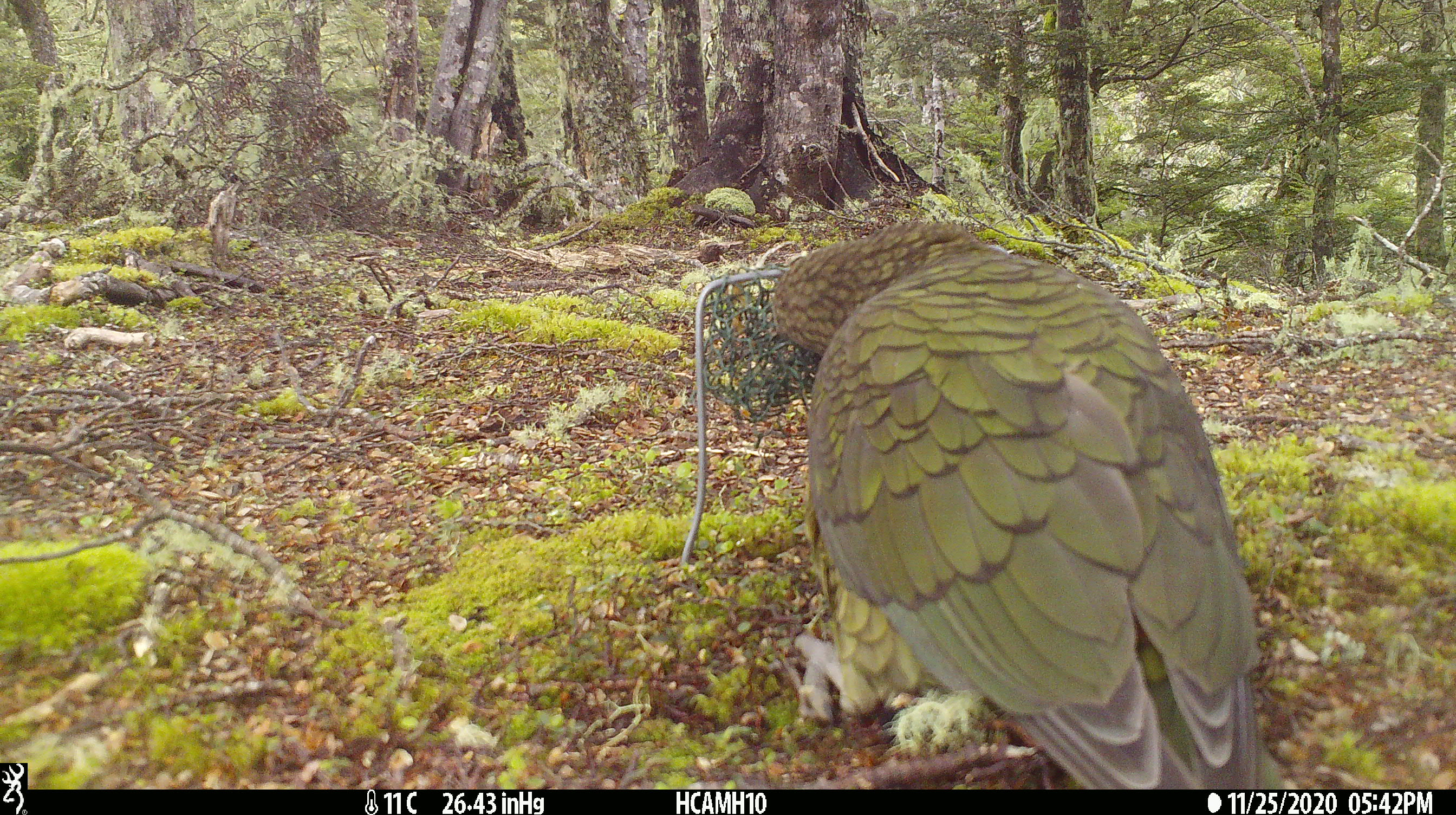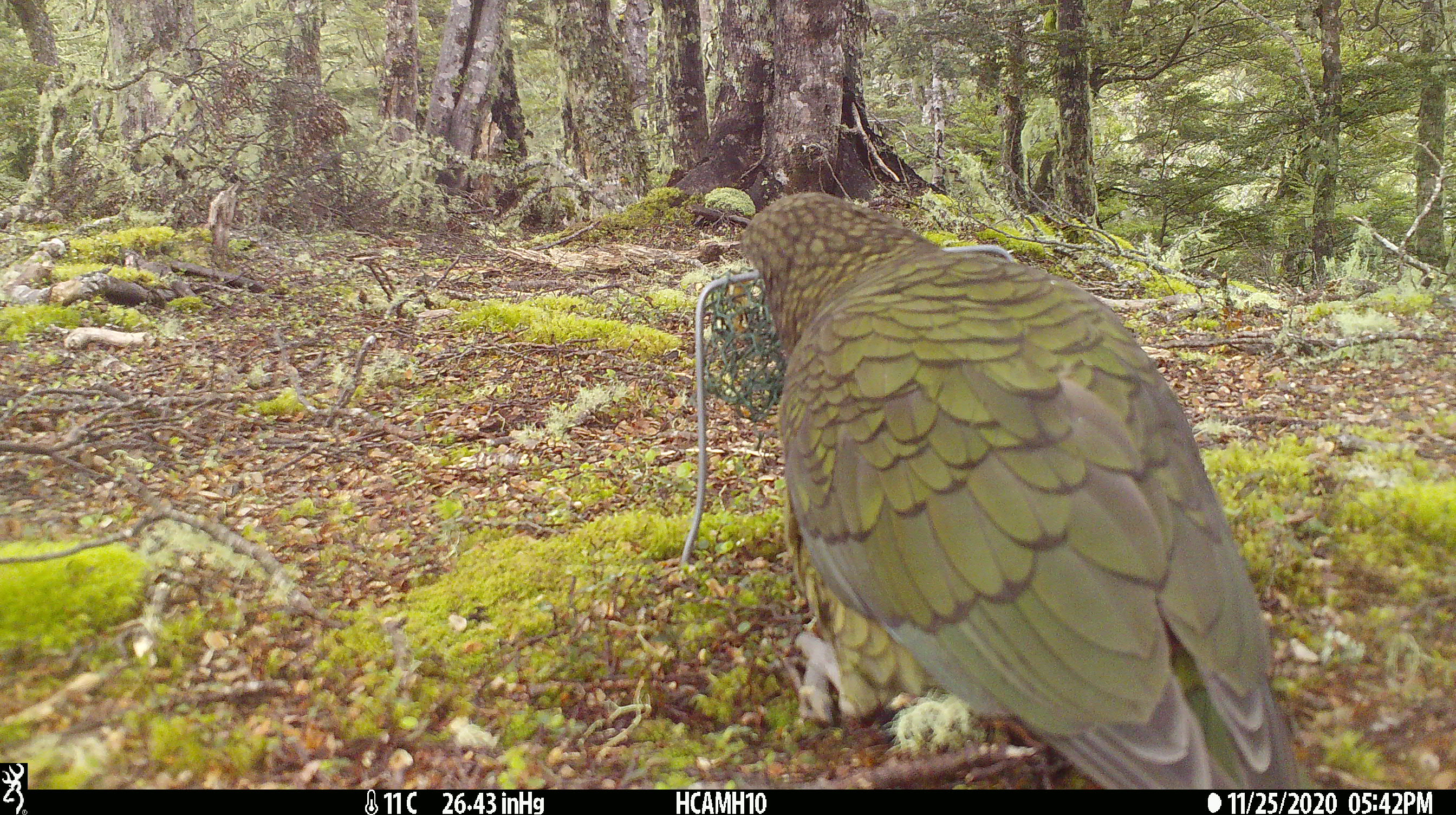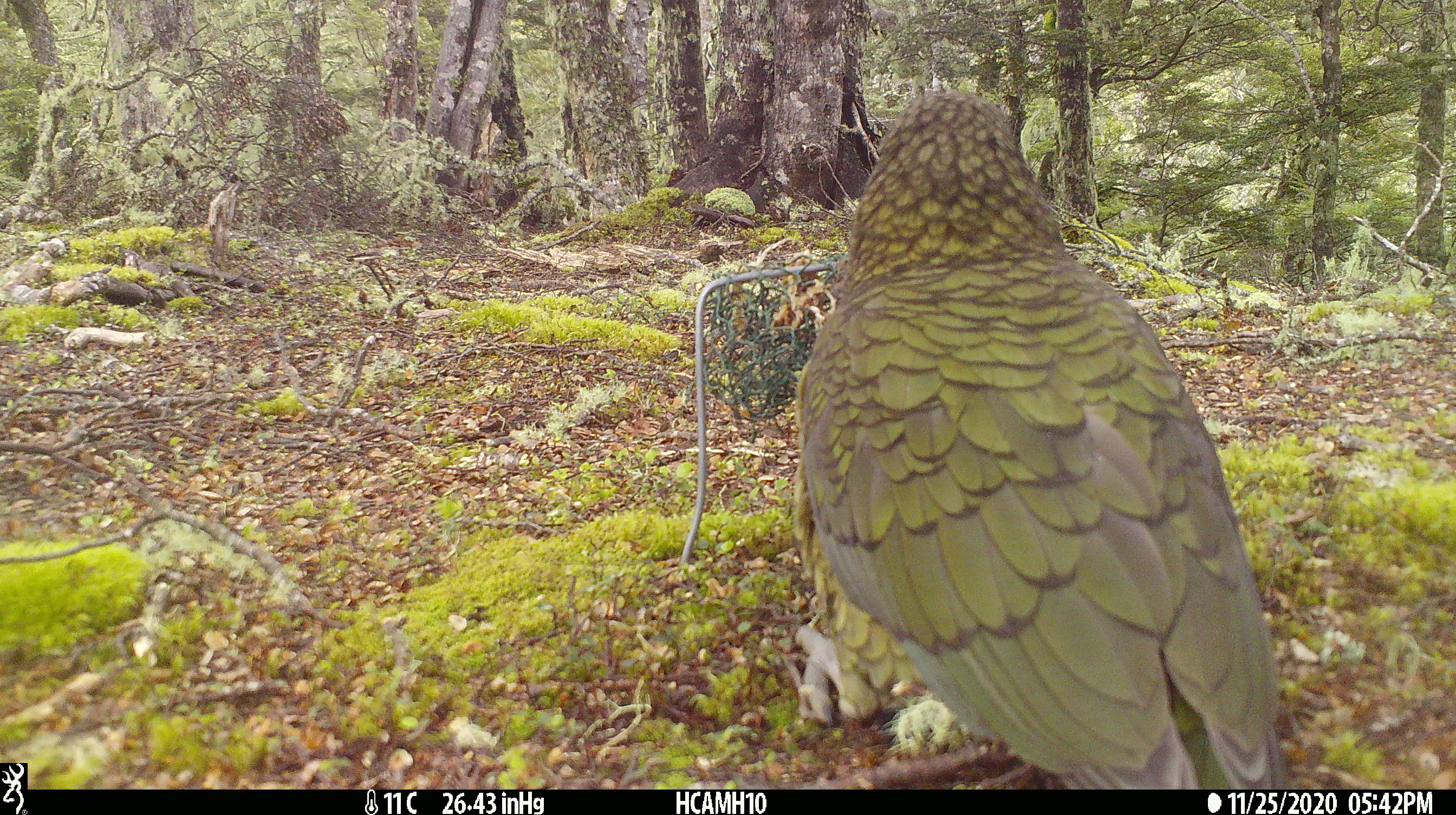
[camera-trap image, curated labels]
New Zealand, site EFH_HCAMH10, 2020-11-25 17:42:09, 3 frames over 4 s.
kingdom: Animalia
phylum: Chordata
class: Aves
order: Psittaciformes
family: Strigopidae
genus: Nestor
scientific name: Nestor notabilis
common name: kea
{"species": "kea (Nestor notabilis)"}